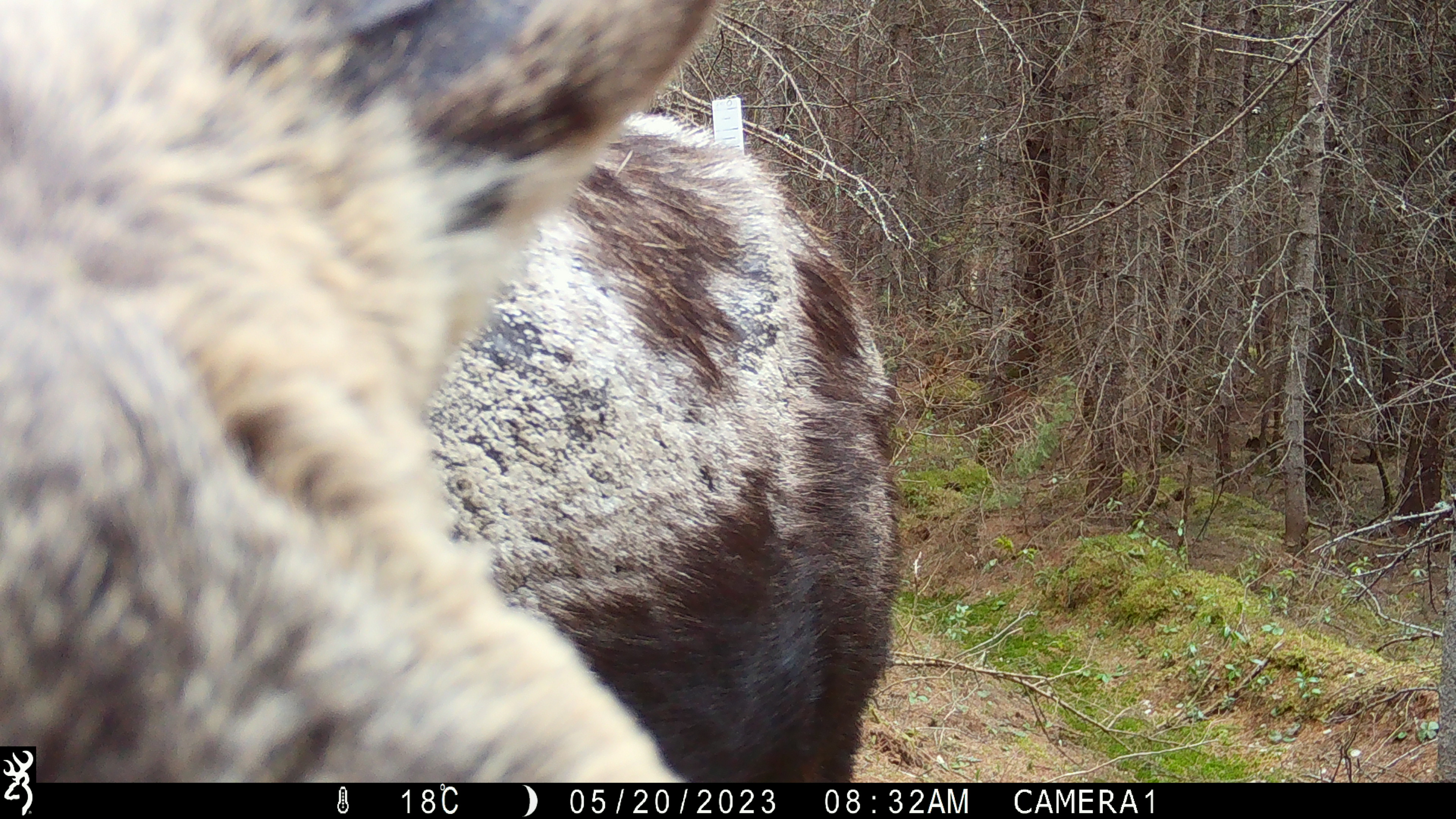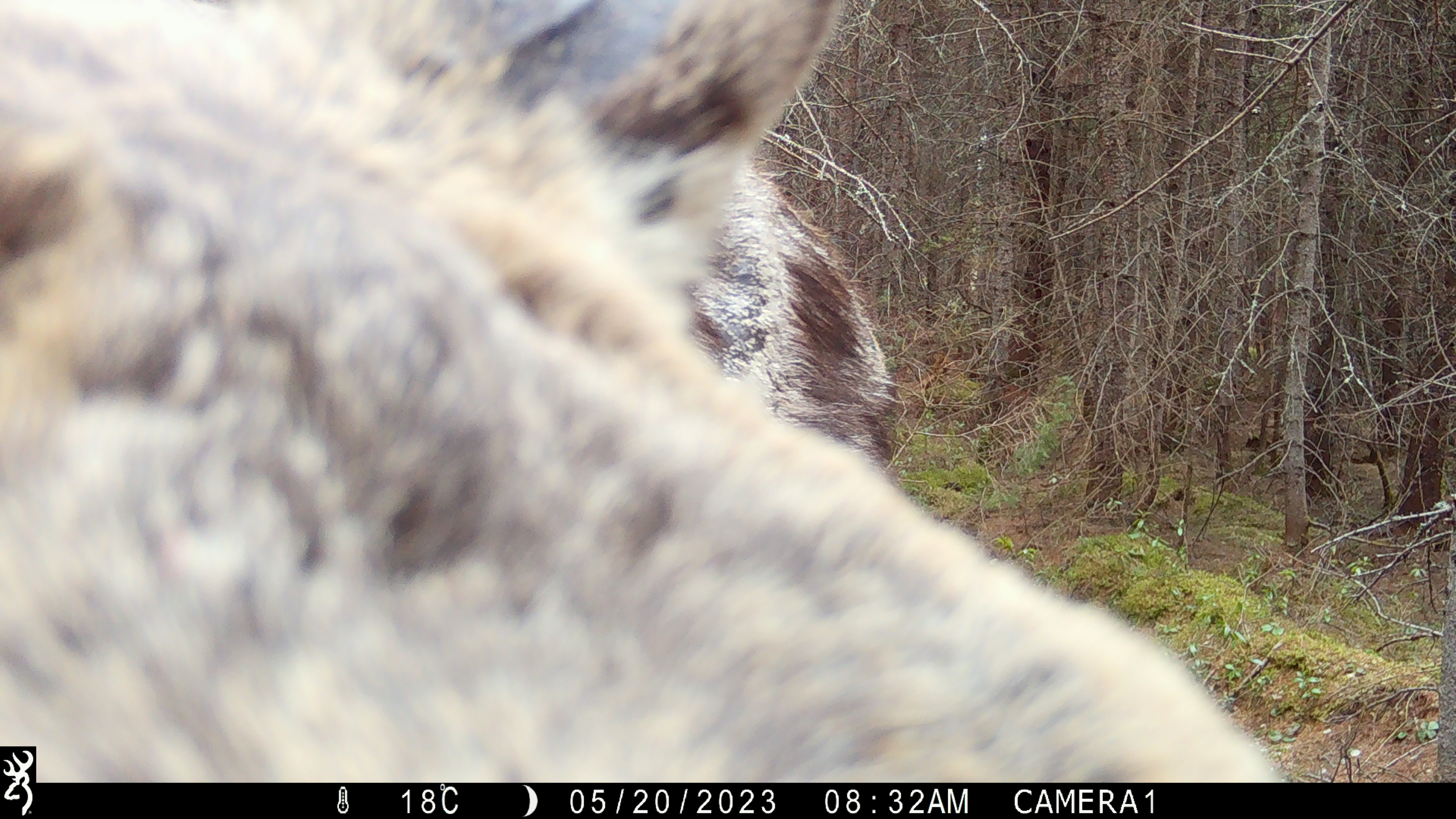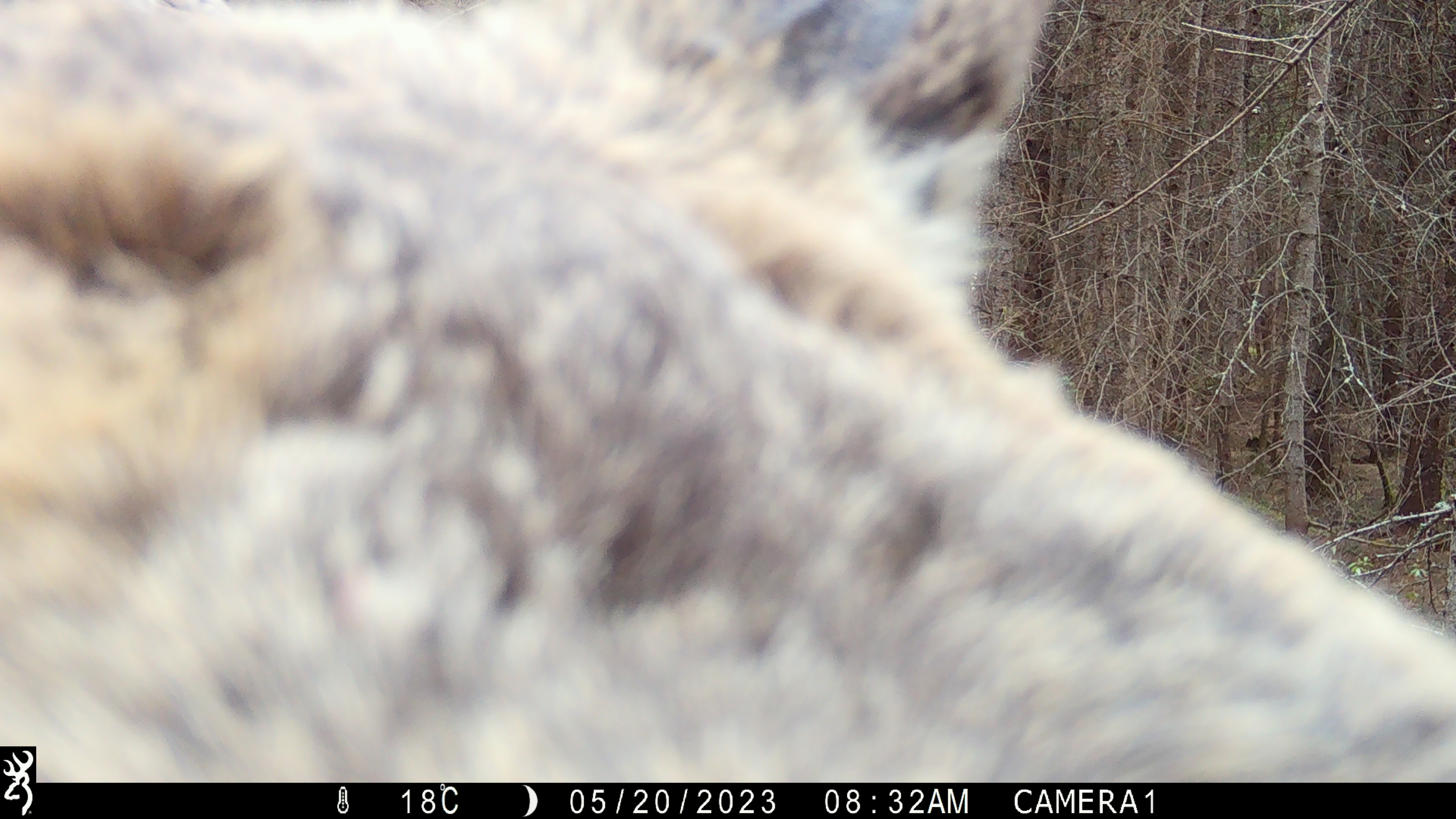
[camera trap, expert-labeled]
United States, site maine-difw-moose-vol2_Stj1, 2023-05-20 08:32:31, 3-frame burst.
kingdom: Animalia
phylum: Chordata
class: Mammalia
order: Artiodactyla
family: Cervidae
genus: Alces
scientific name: Alces alces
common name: moose